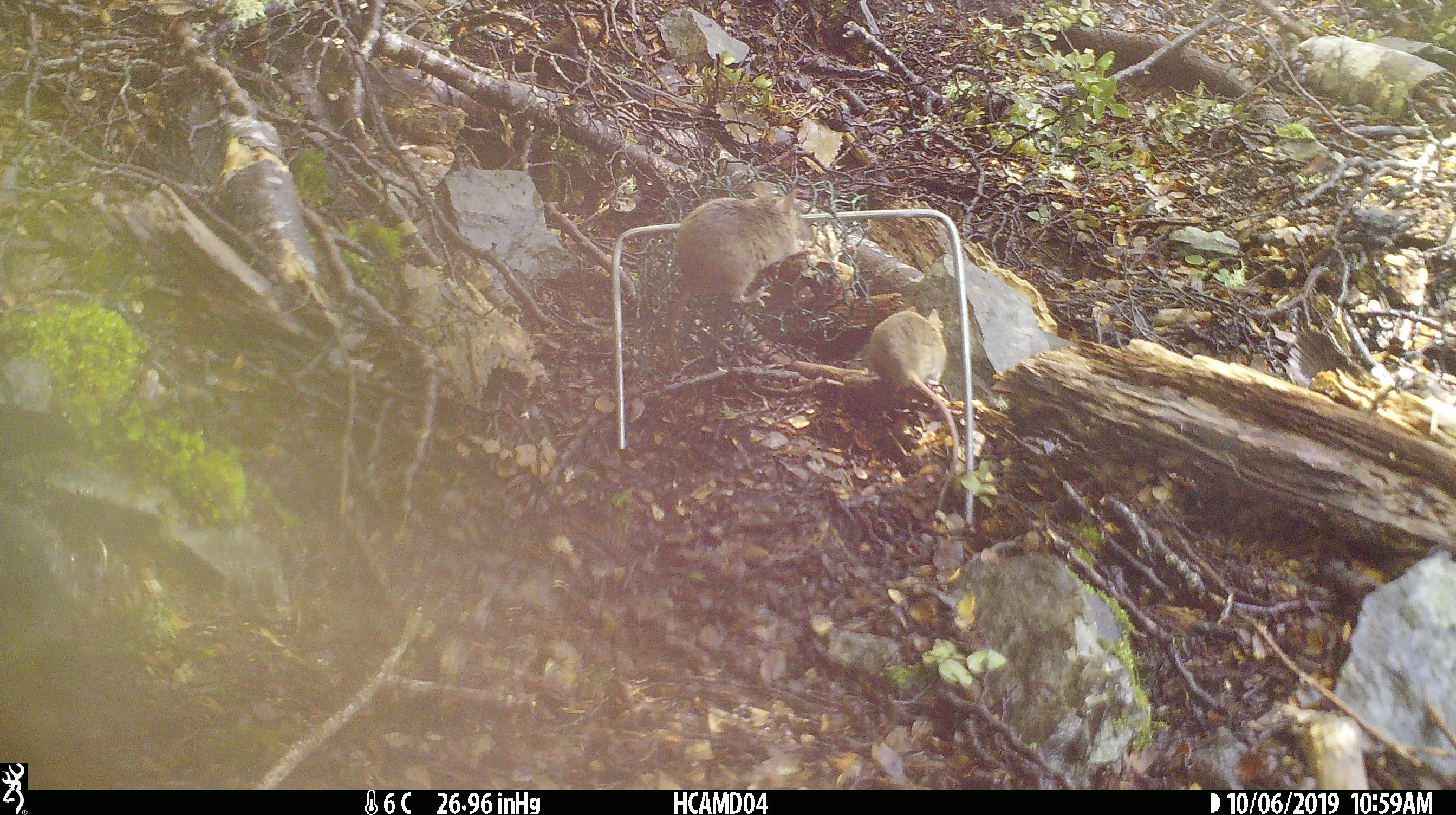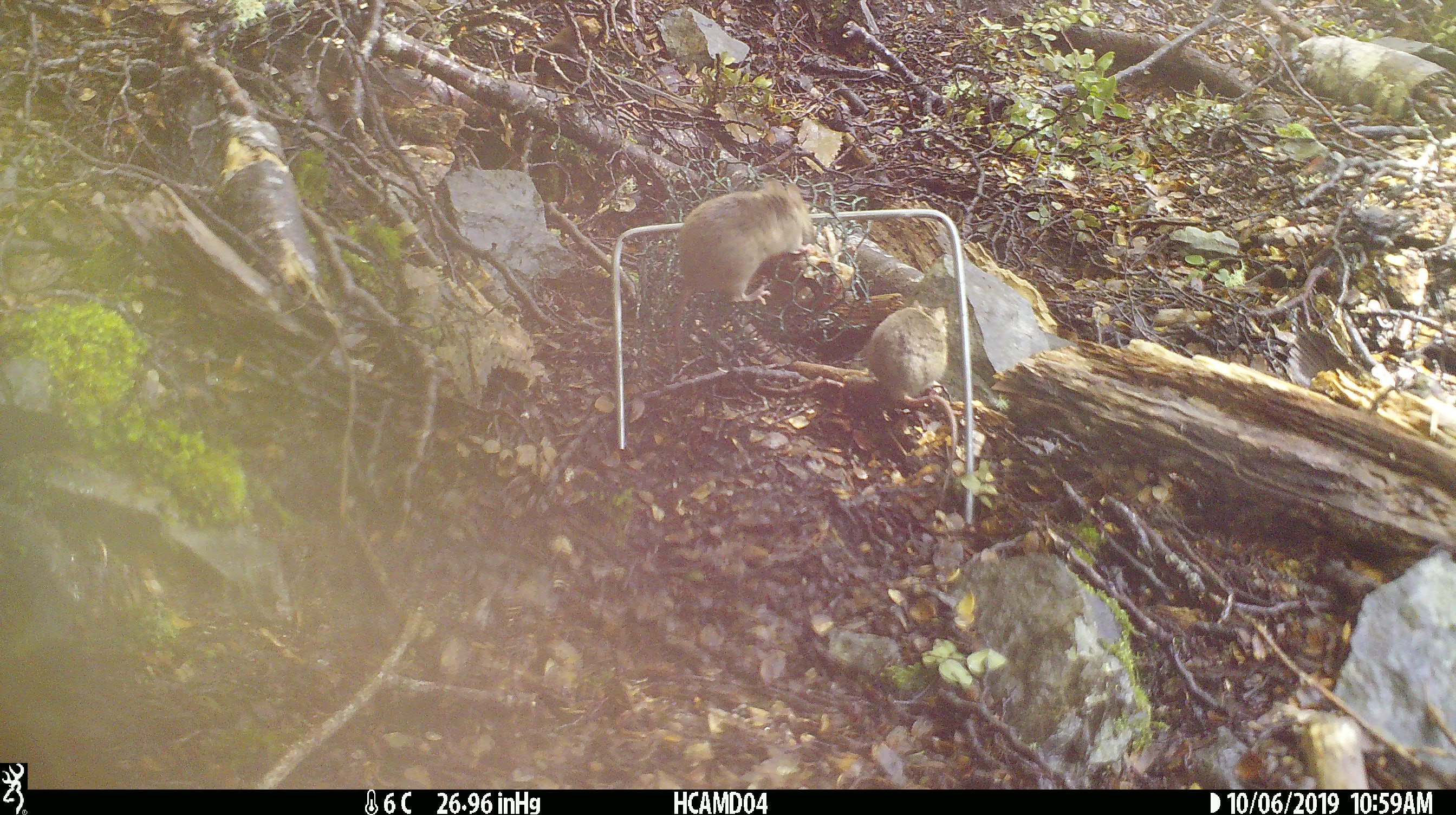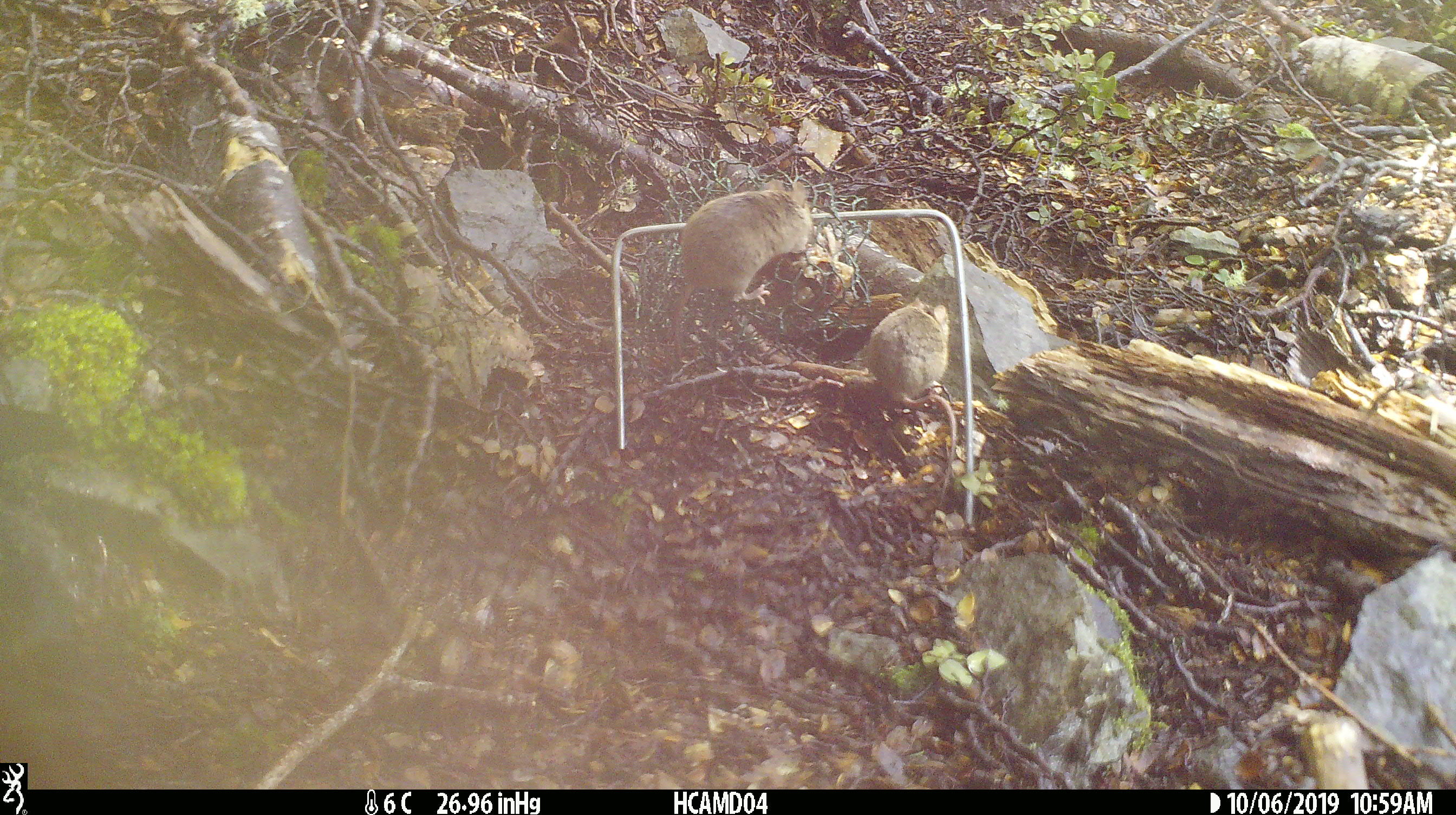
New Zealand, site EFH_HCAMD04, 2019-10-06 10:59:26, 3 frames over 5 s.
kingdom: Animalia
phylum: Chordata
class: Mammalia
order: Rodentia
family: Muridae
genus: Mus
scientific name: Mus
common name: mouse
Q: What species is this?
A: Mouse (Mus).